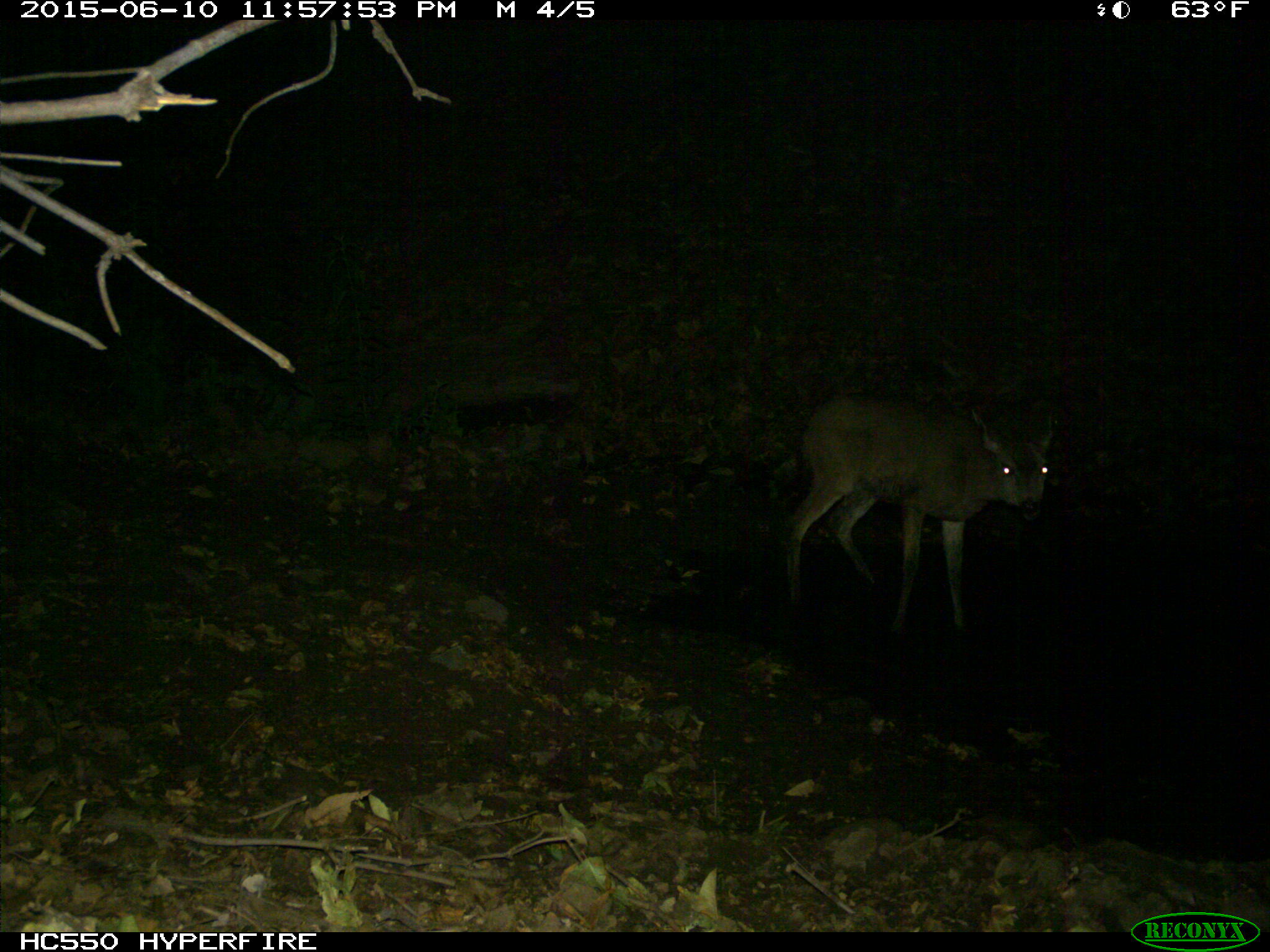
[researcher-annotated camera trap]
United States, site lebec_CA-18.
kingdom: Animalia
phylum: Chordata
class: Mammalia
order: Artiodactyla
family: Cervidae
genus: Odocoileus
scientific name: Odocoileus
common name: deer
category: unidentified deer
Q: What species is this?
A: Unidentified deer (deer) (Odocoileus).